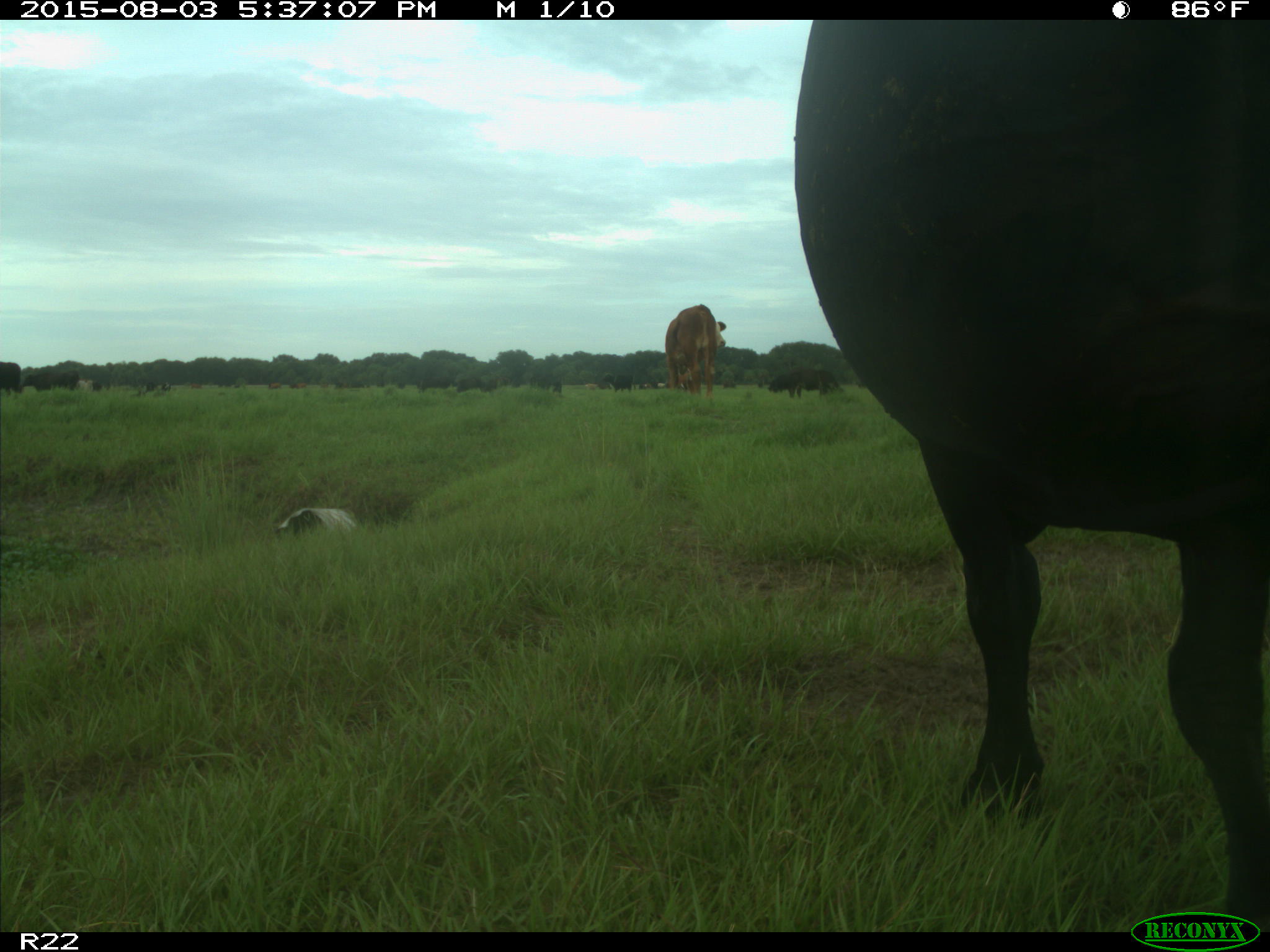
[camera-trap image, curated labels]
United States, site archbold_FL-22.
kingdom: Animalia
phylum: Chordata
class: Mammalia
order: Artiodactyla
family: Bovidae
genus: Bos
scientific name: Bos taurus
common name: domestic cow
Bos taurus (domestic cow).